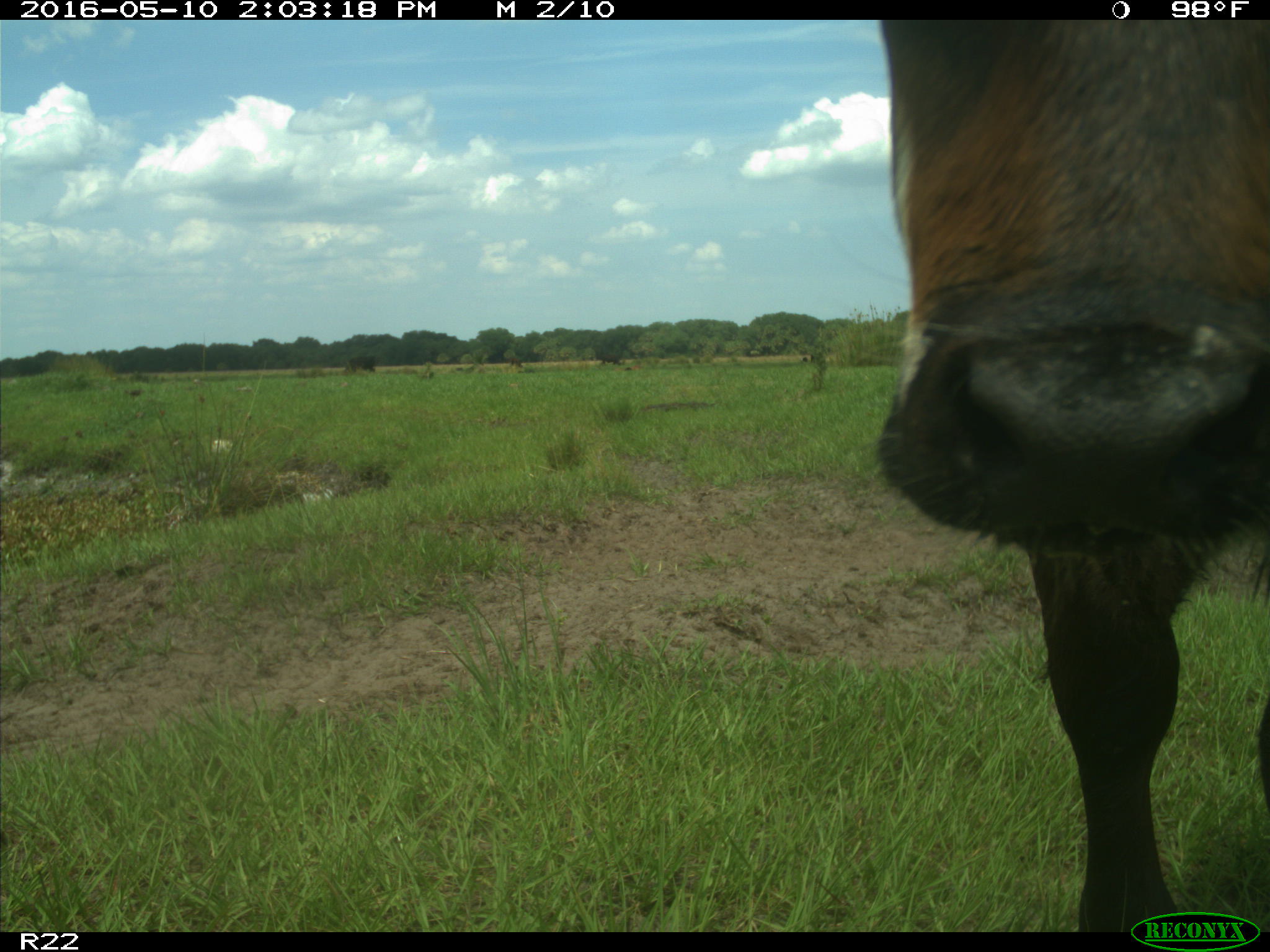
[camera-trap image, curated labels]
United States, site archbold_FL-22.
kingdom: Animalia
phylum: Chordata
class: Mammalia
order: Artiodactyla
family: Bovidae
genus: Bos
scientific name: Bos taurus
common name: domestic cow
Bos taurus (domestic cow).